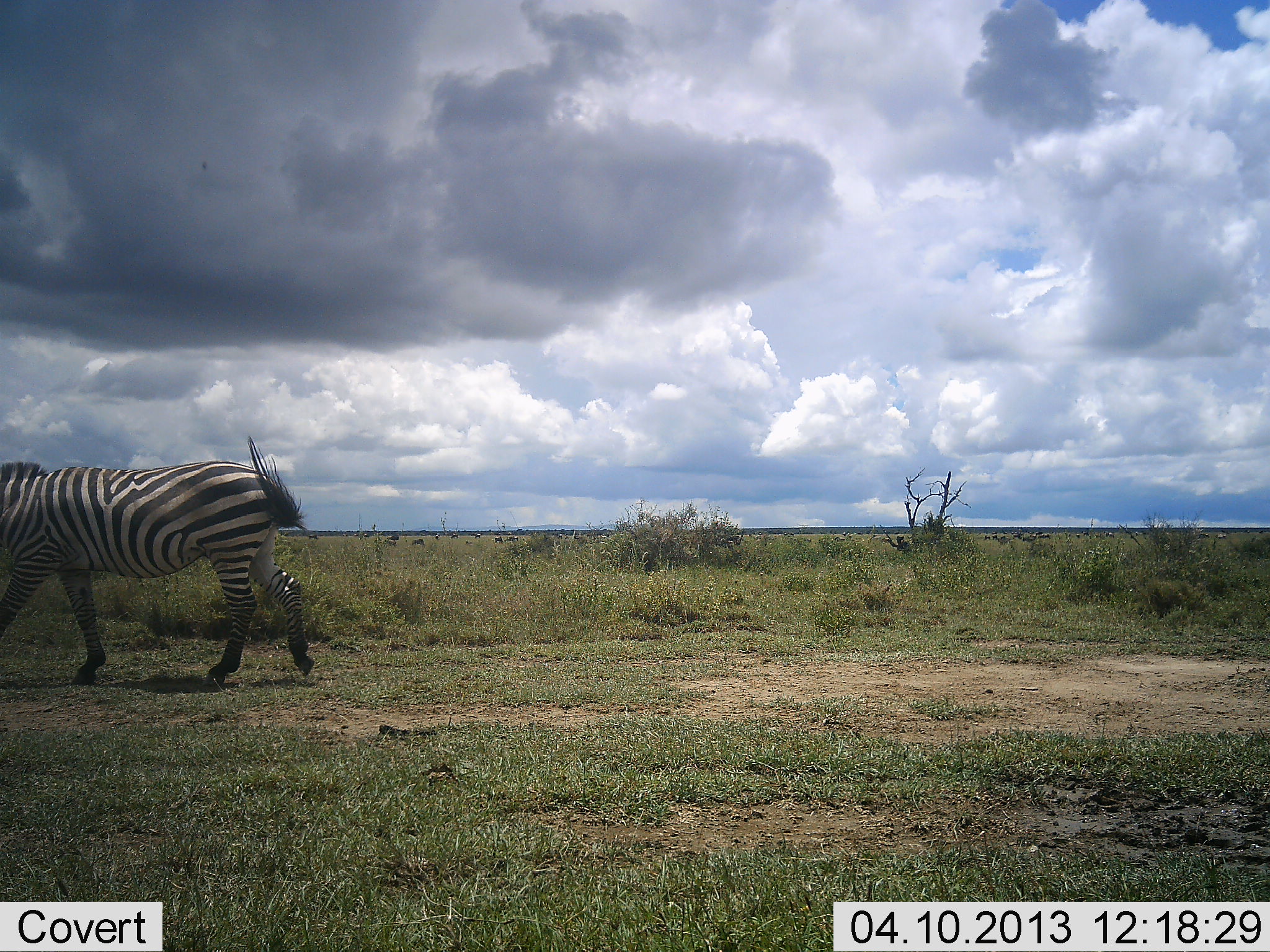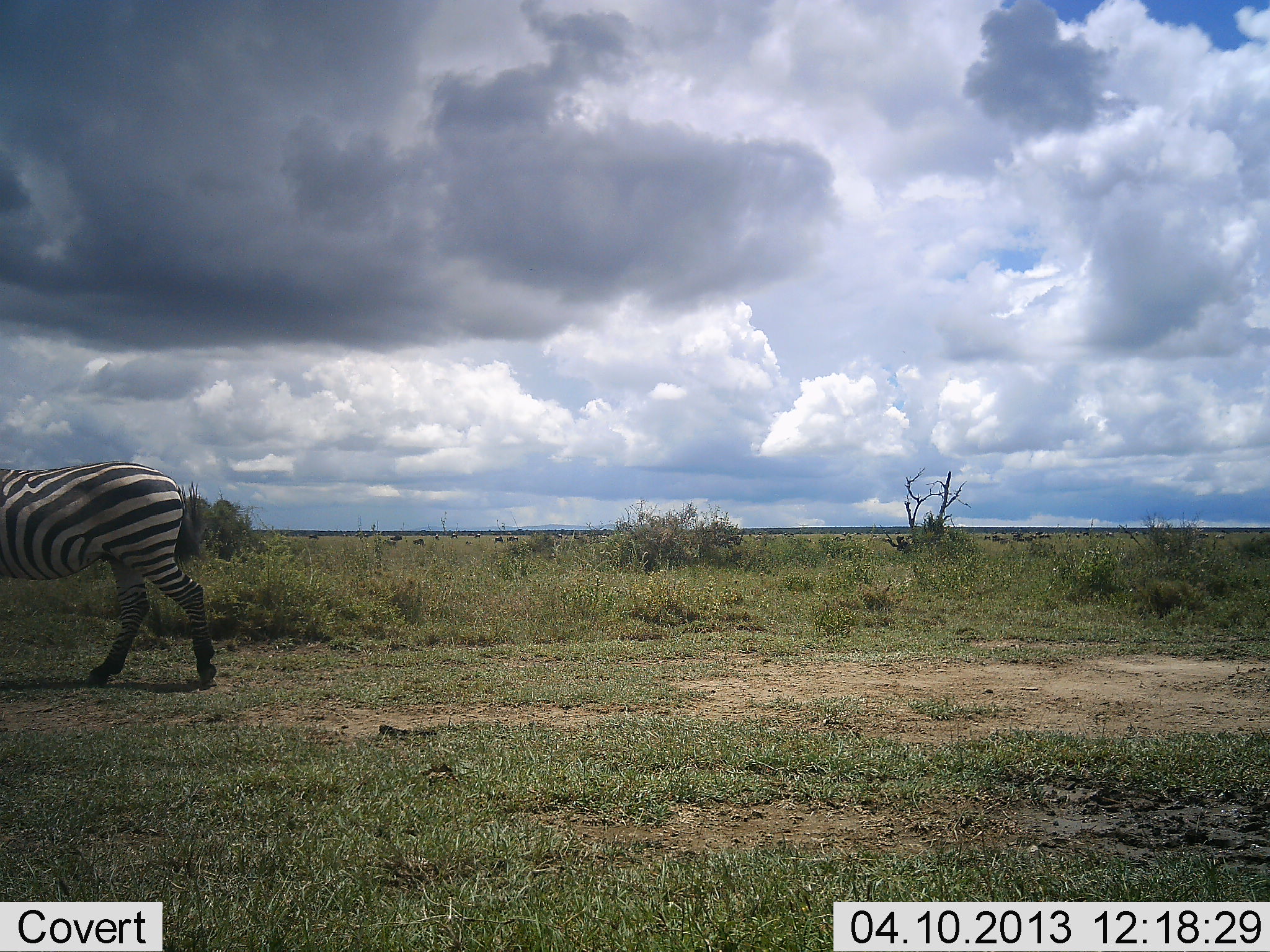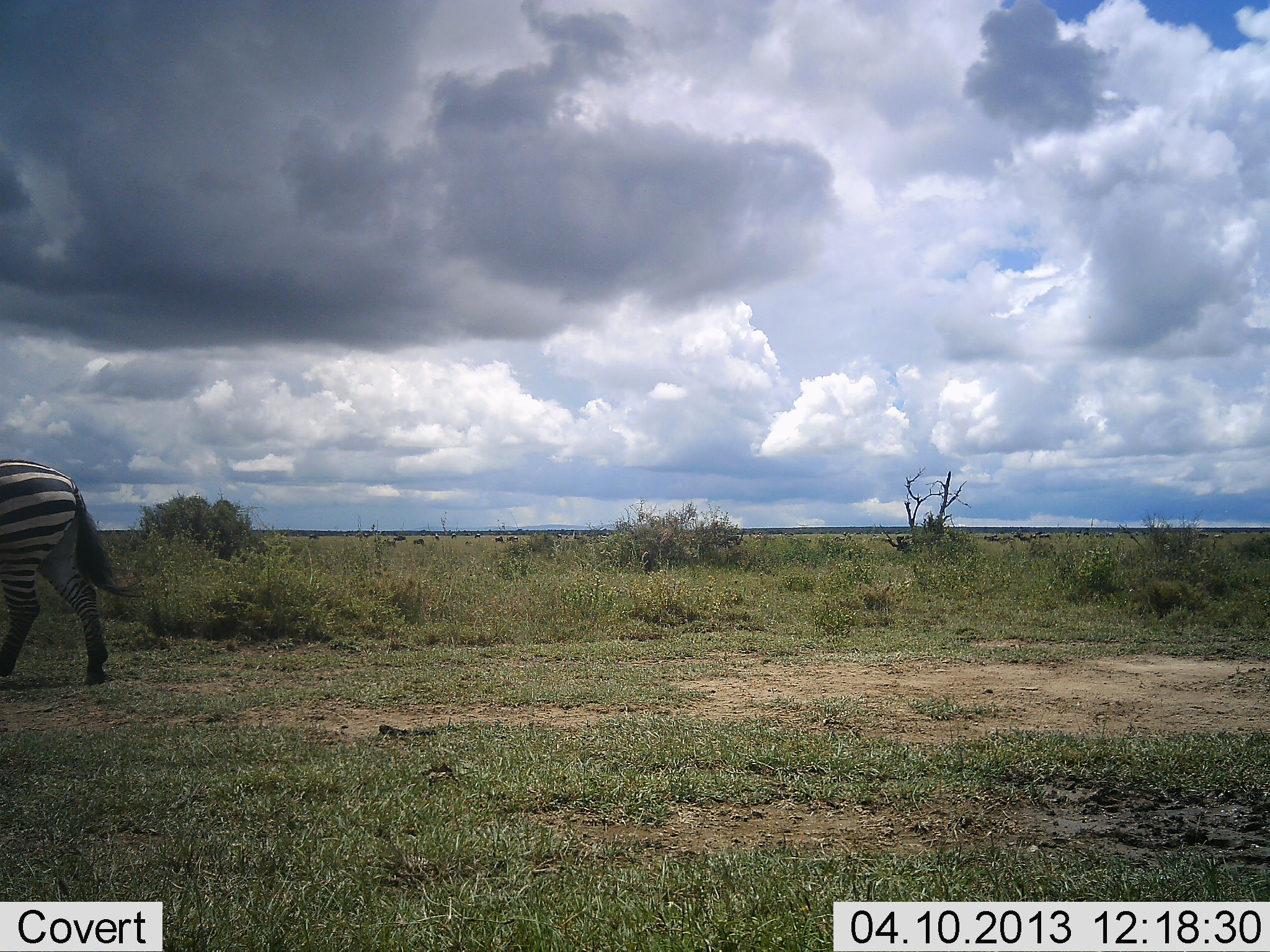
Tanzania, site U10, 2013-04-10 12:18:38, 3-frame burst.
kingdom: Animalia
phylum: Chordata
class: Mammalia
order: Perissodactyla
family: Equidae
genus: Equus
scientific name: Equus quagga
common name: plains zebra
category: zebra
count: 1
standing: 8%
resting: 0%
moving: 100%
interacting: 0%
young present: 0%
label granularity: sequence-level